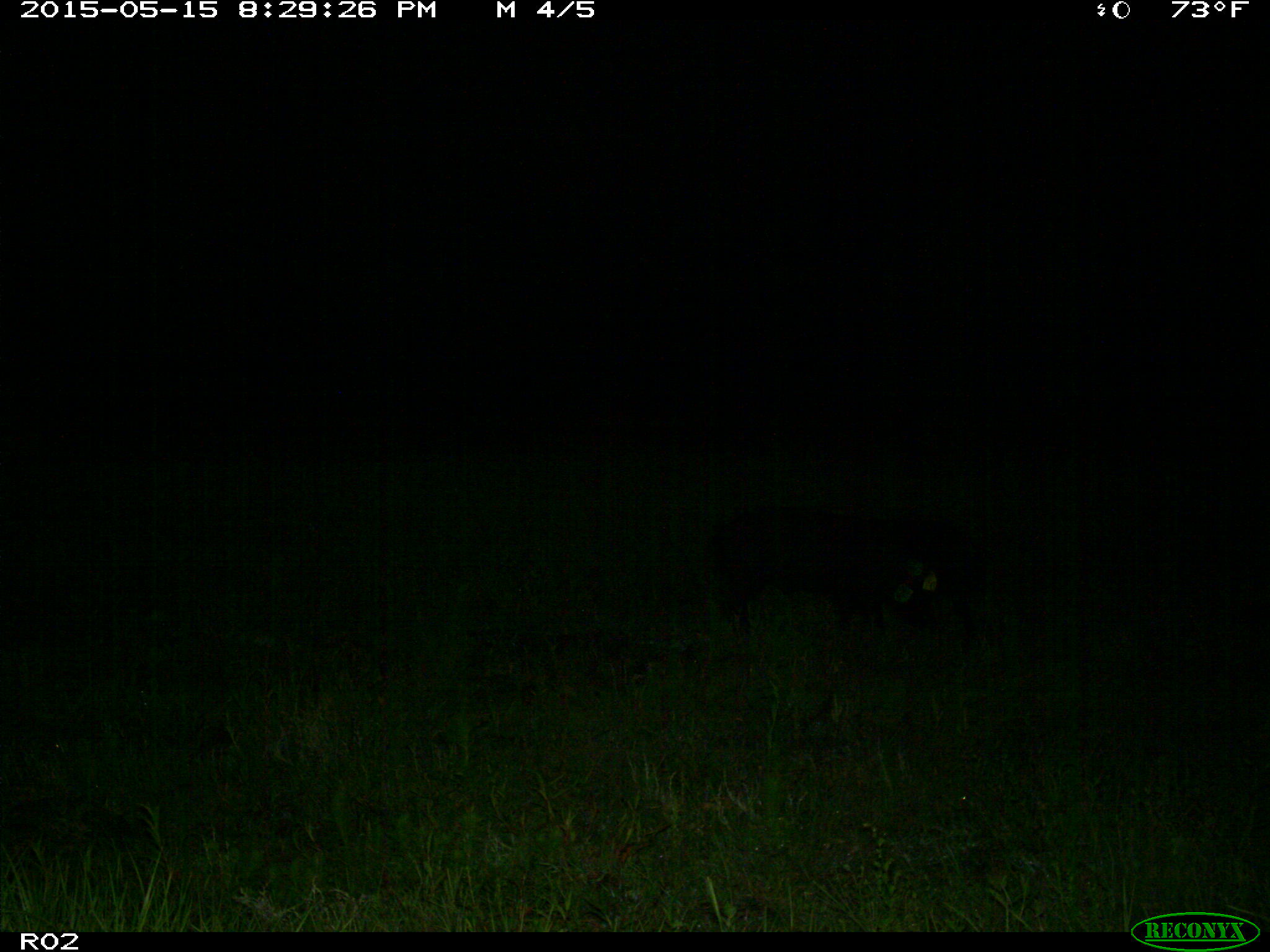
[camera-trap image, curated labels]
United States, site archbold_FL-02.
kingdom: Animalia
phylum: Chordata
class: Mammalia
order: Artiodactyla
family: Suidae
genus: Sus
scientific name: Sus scrofa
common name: wild boar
Sus scrofa (wild boar).